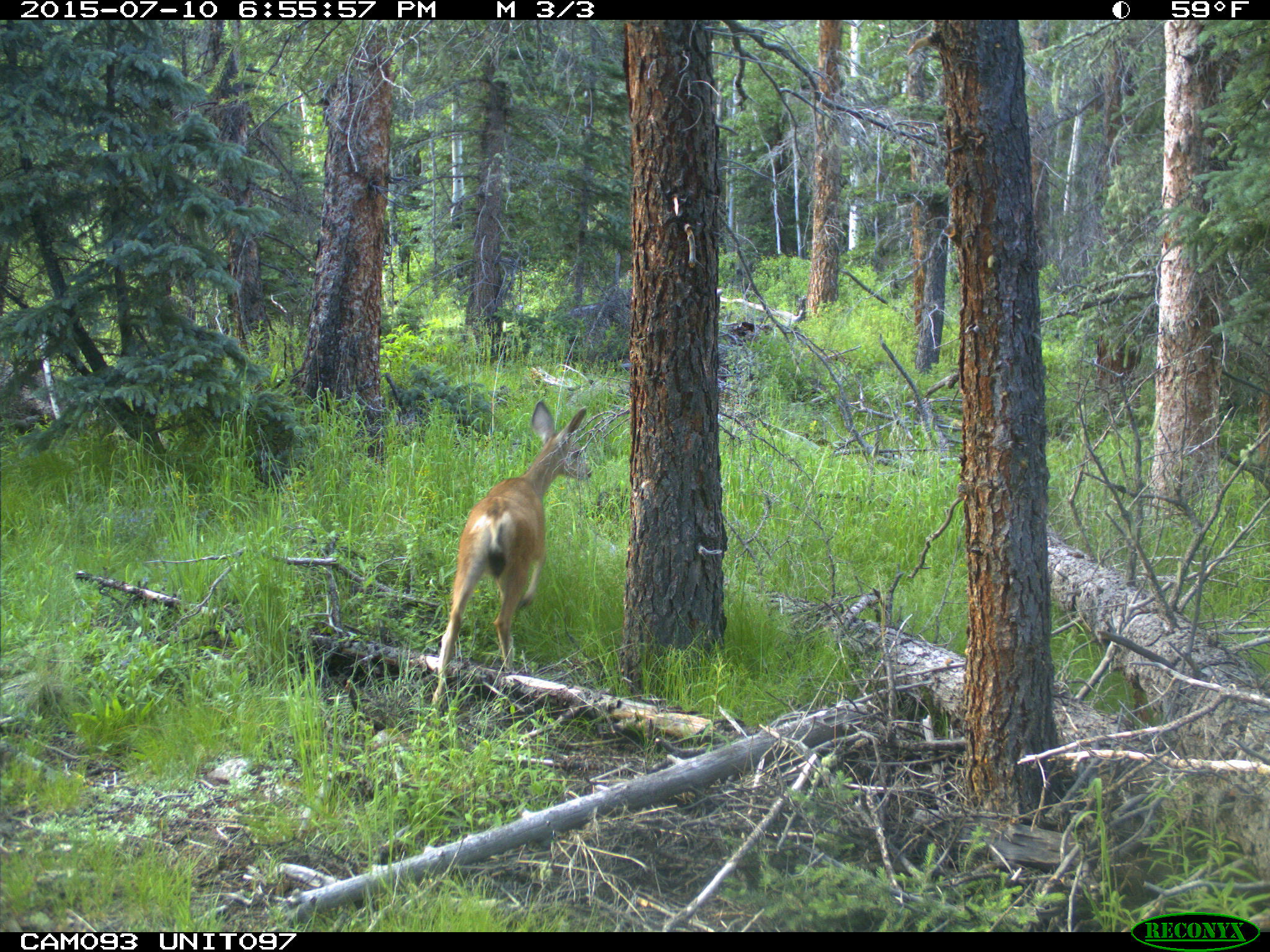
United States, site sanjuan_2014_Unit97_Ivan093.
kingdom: Animalia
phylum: Chordata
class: Mammalia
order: Artiodactyla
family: Cervidae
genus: Odocoileus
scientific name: Odocoileus hemionus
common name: mule deer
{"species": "Odocoileus hemionus (mule deer)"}